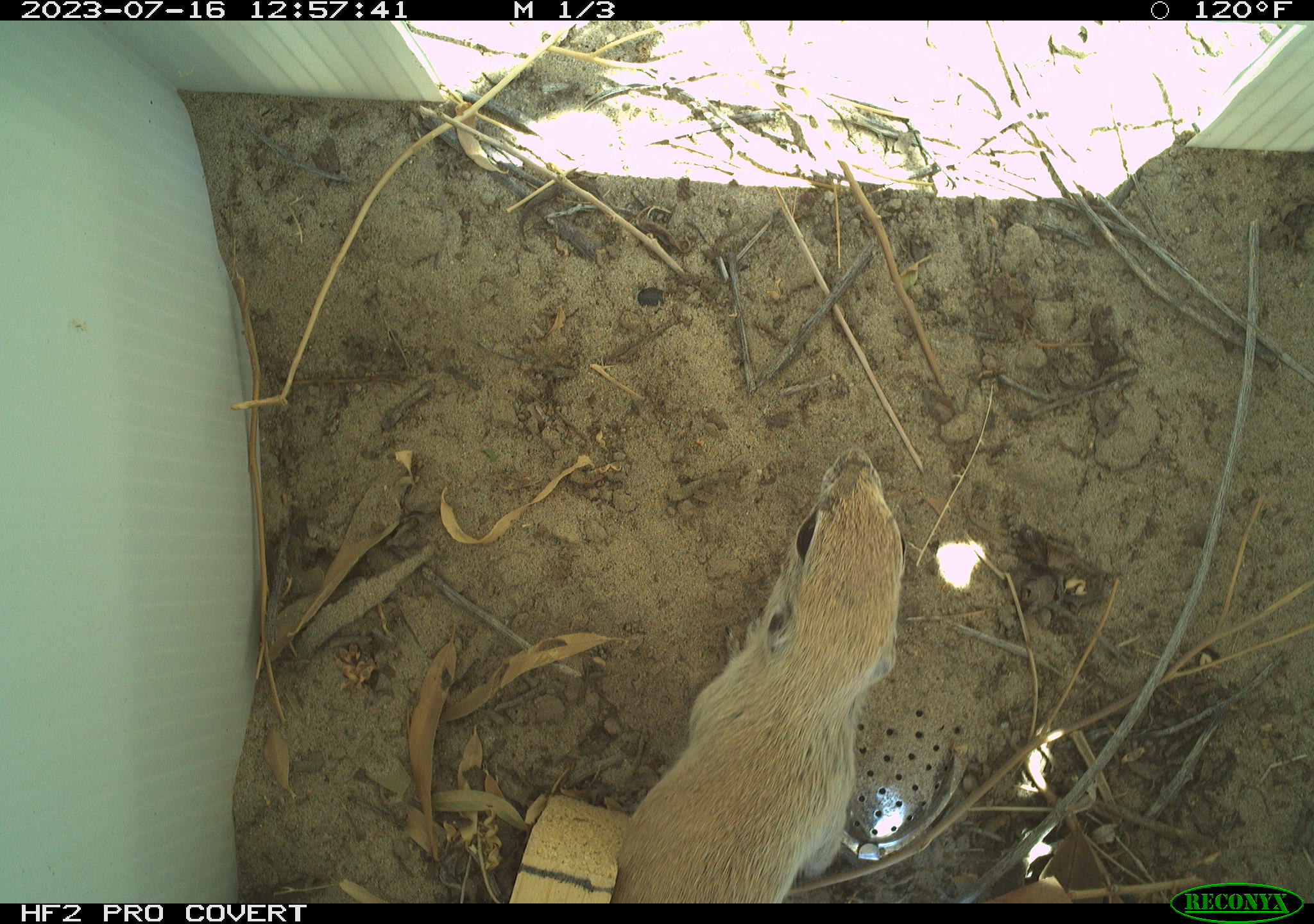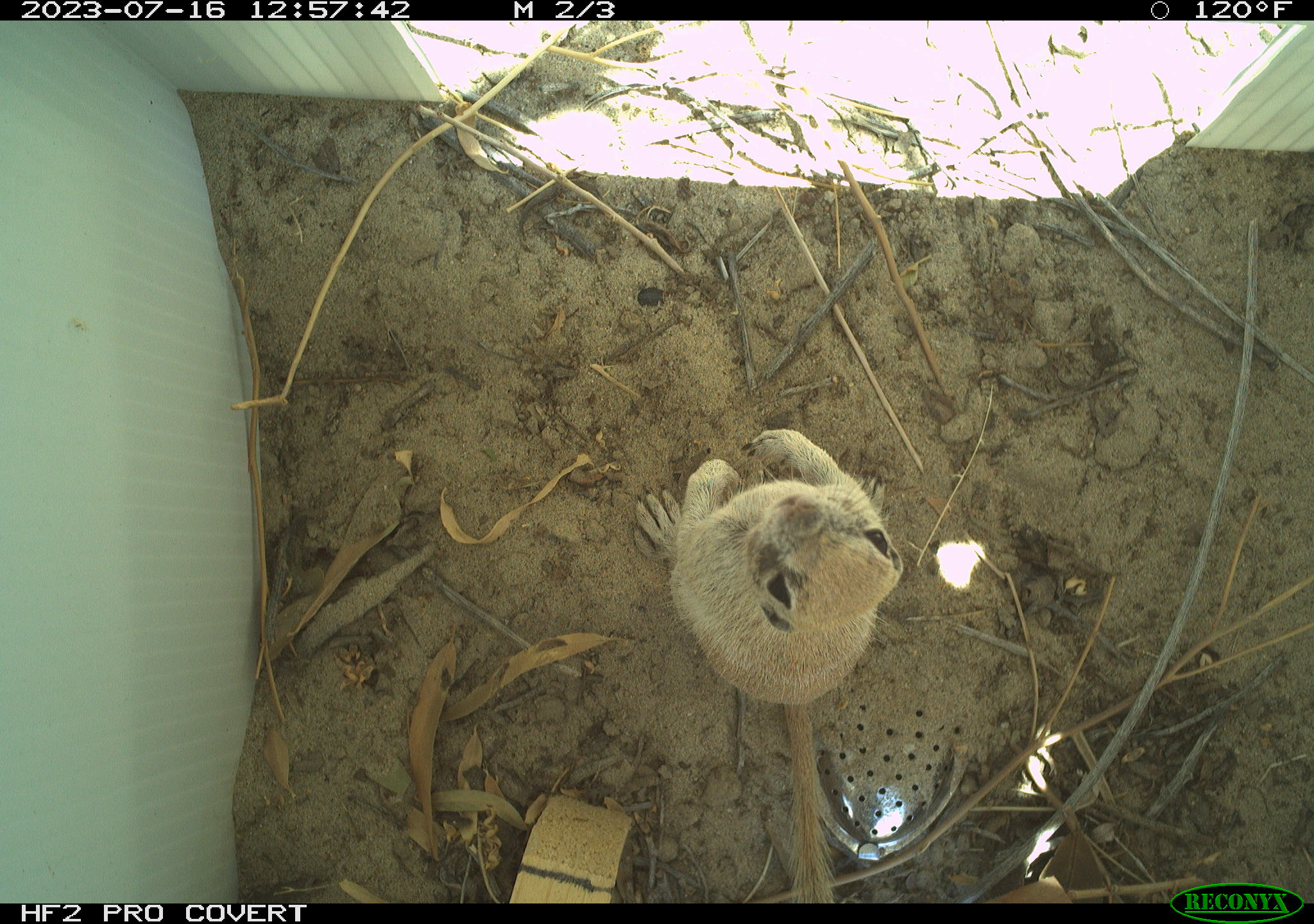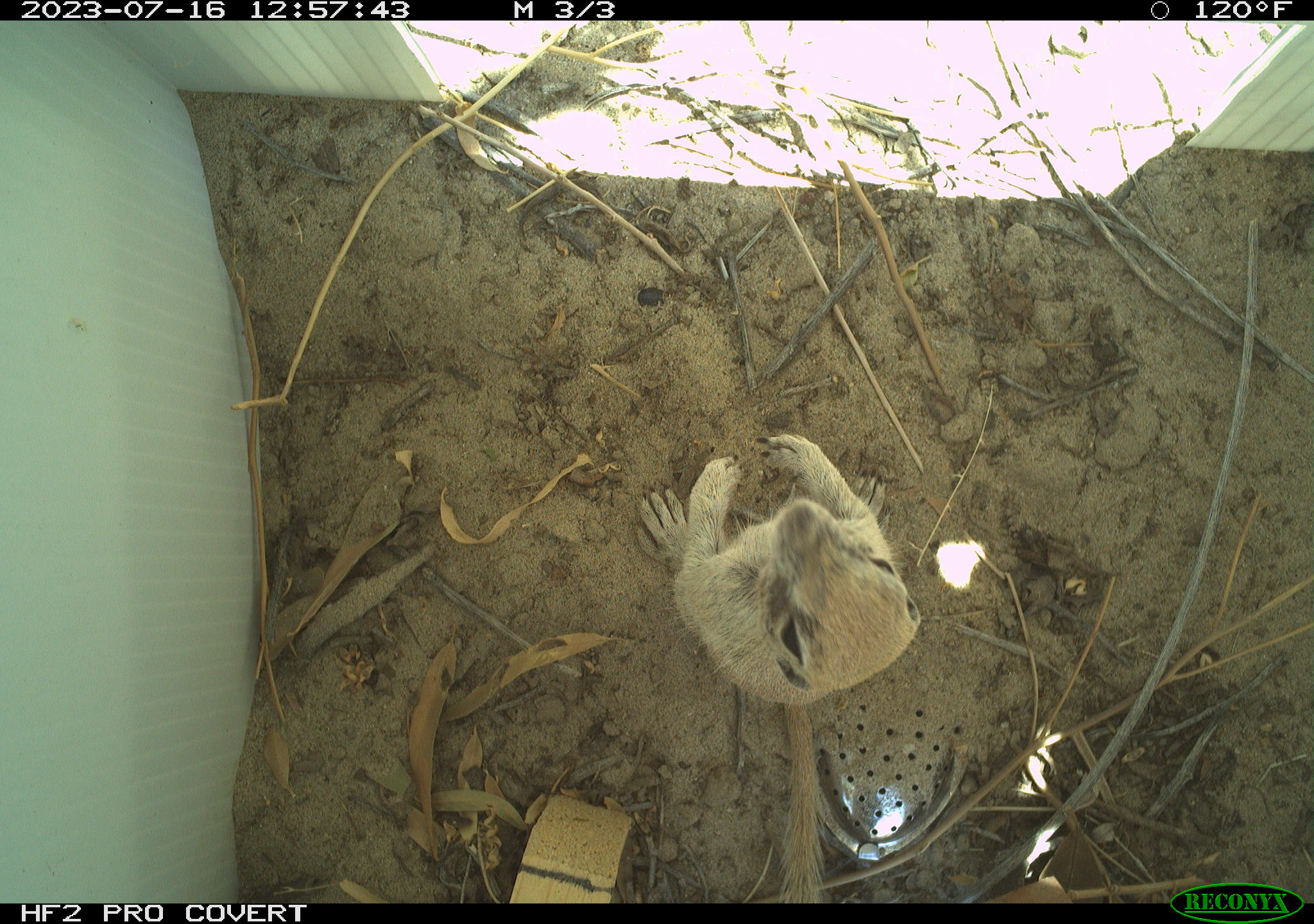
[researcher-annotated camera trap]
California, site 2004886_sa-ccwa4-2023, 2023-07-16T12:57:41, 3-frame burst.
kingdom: Animalia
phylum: Chordata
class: Mammalia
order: Rodentia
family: Sciuridae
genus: Xerospermophilus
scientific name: Xerospermophilus tereticaudus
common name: round-tailed ground squirrel